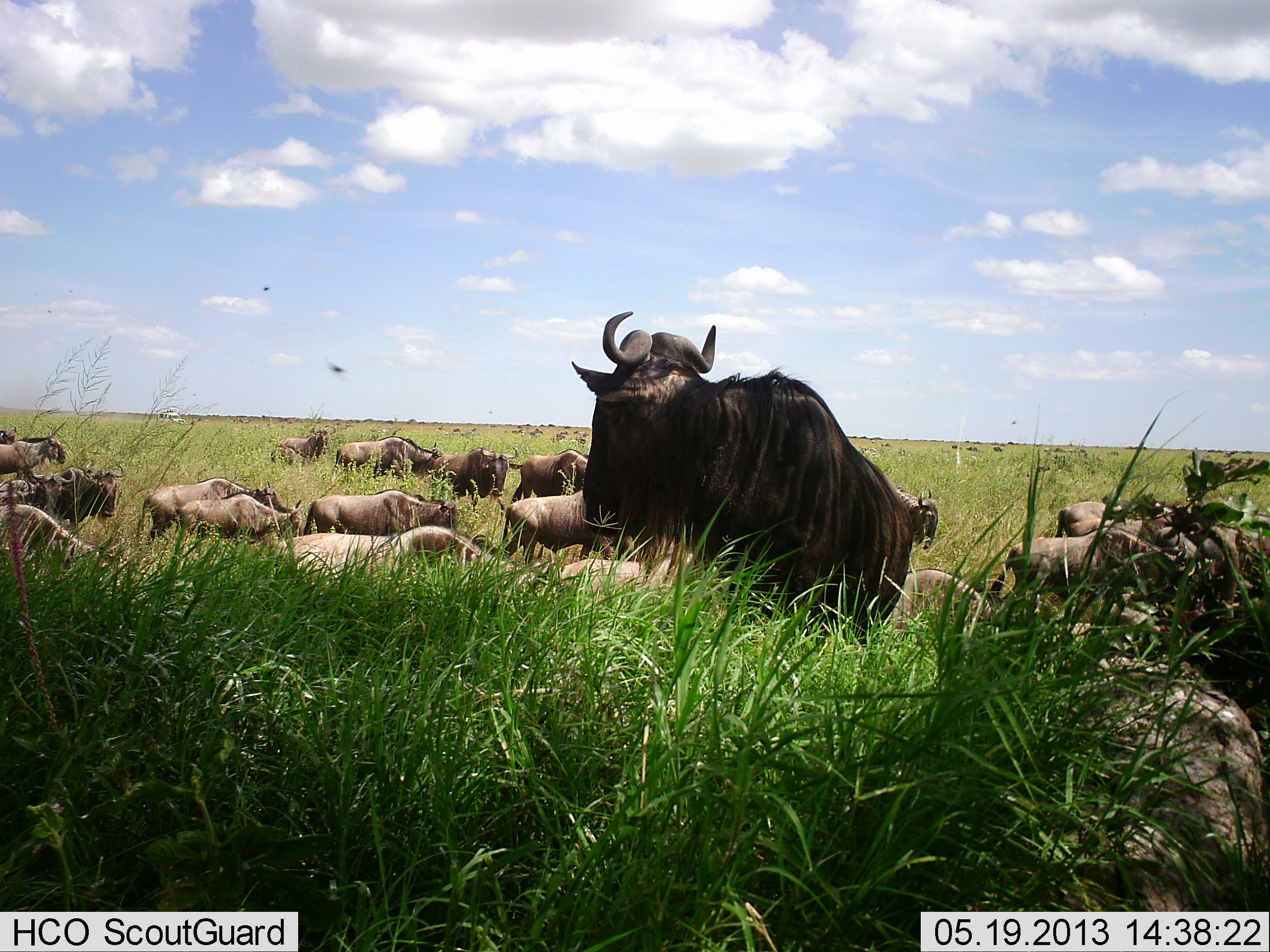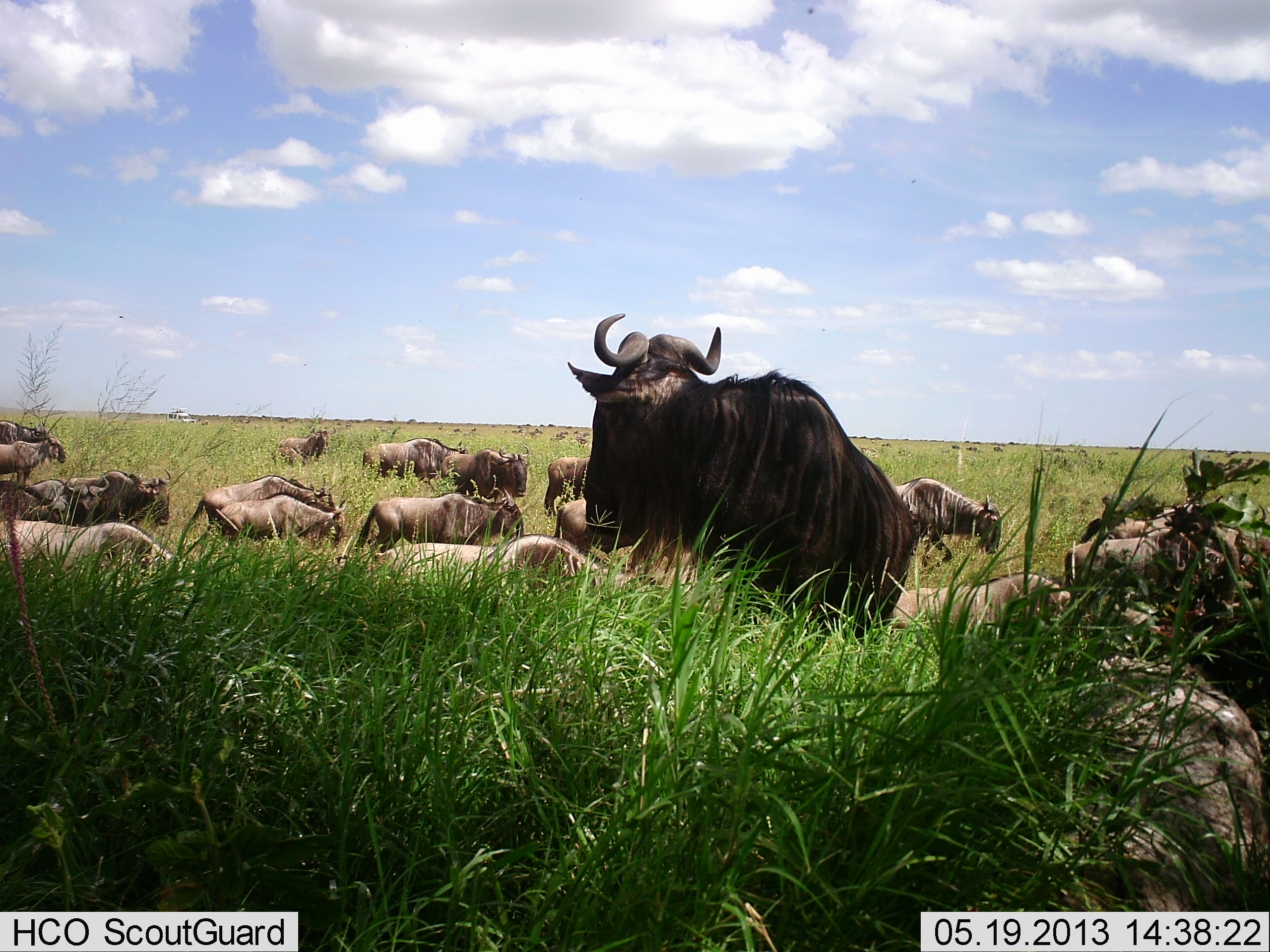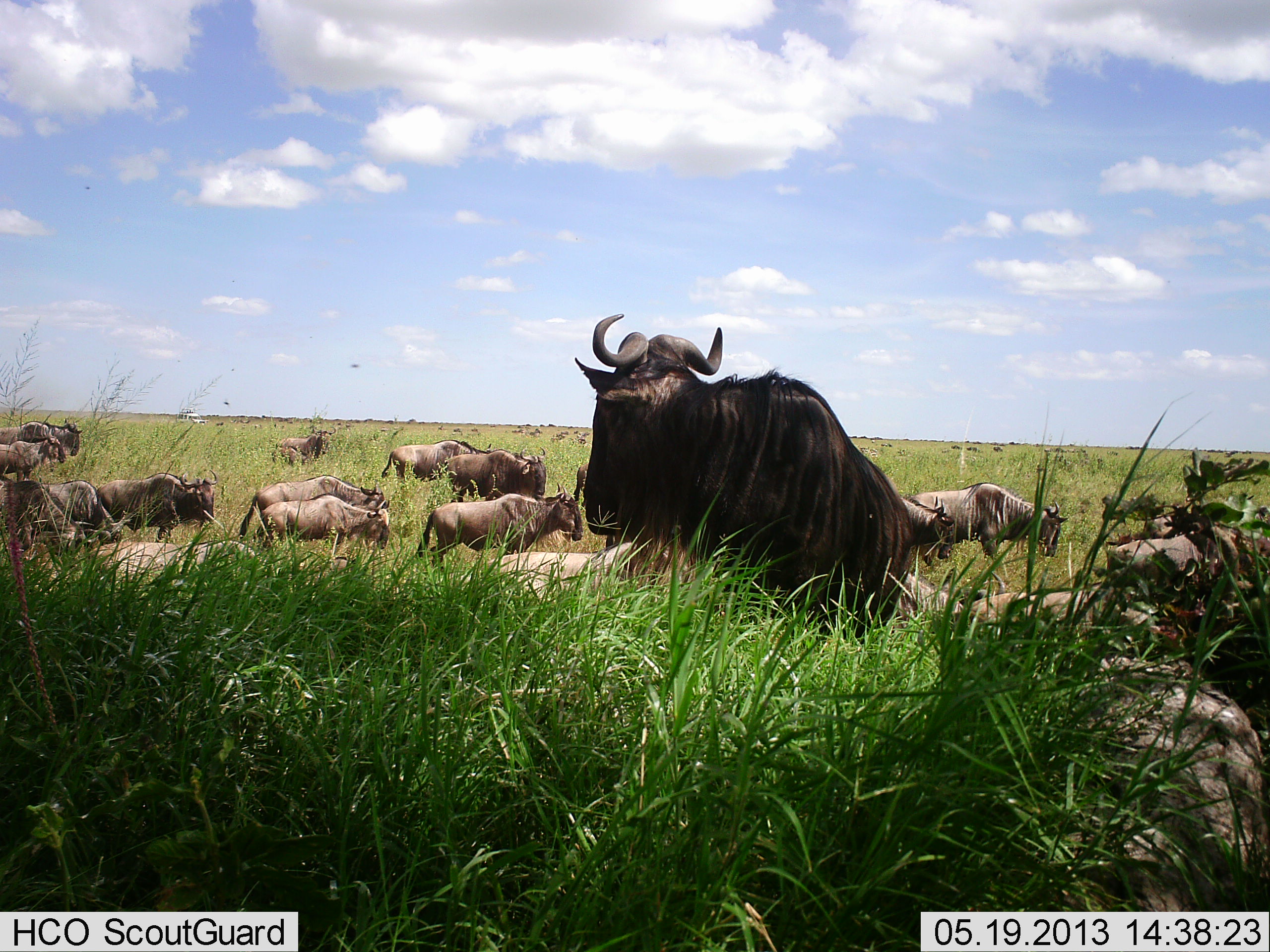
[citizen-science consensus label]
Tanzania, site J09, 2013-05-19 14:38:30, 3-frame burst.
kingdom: Animalia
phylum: Chordata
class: Mammalia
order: Artiodactyla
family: Bovidae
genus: Connochaetes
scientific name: Connochaetes taurinus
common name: blue wildebeest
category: wildebeest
Wildebeest (blue wildebeest) (Connochaetes taurinus), count 11-50. Behavior (volunteer vote fractions): standing 69%, resting 0%, moving 88%, interacting 0%. Young present (vote fraction): 0%. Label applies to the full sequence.